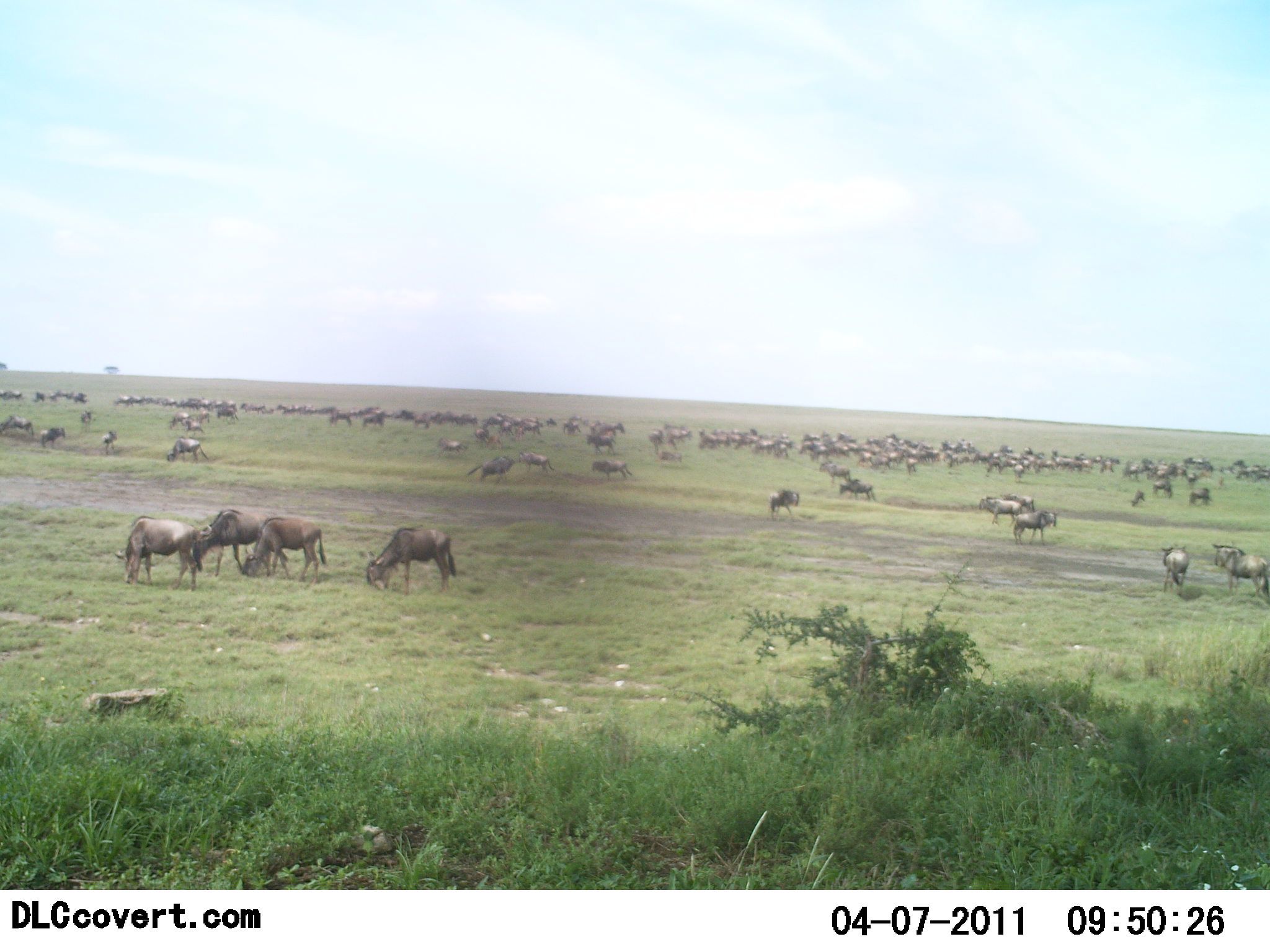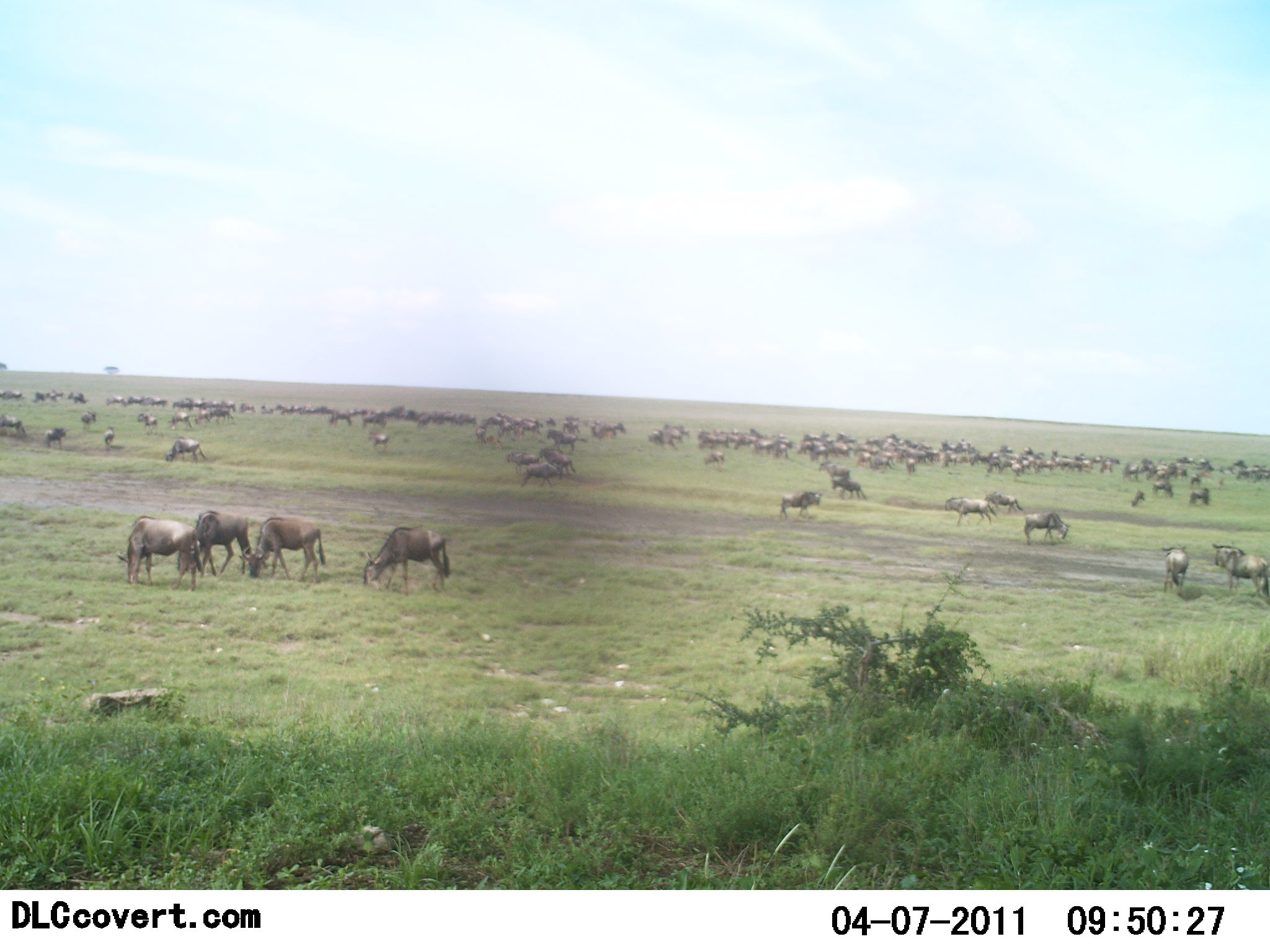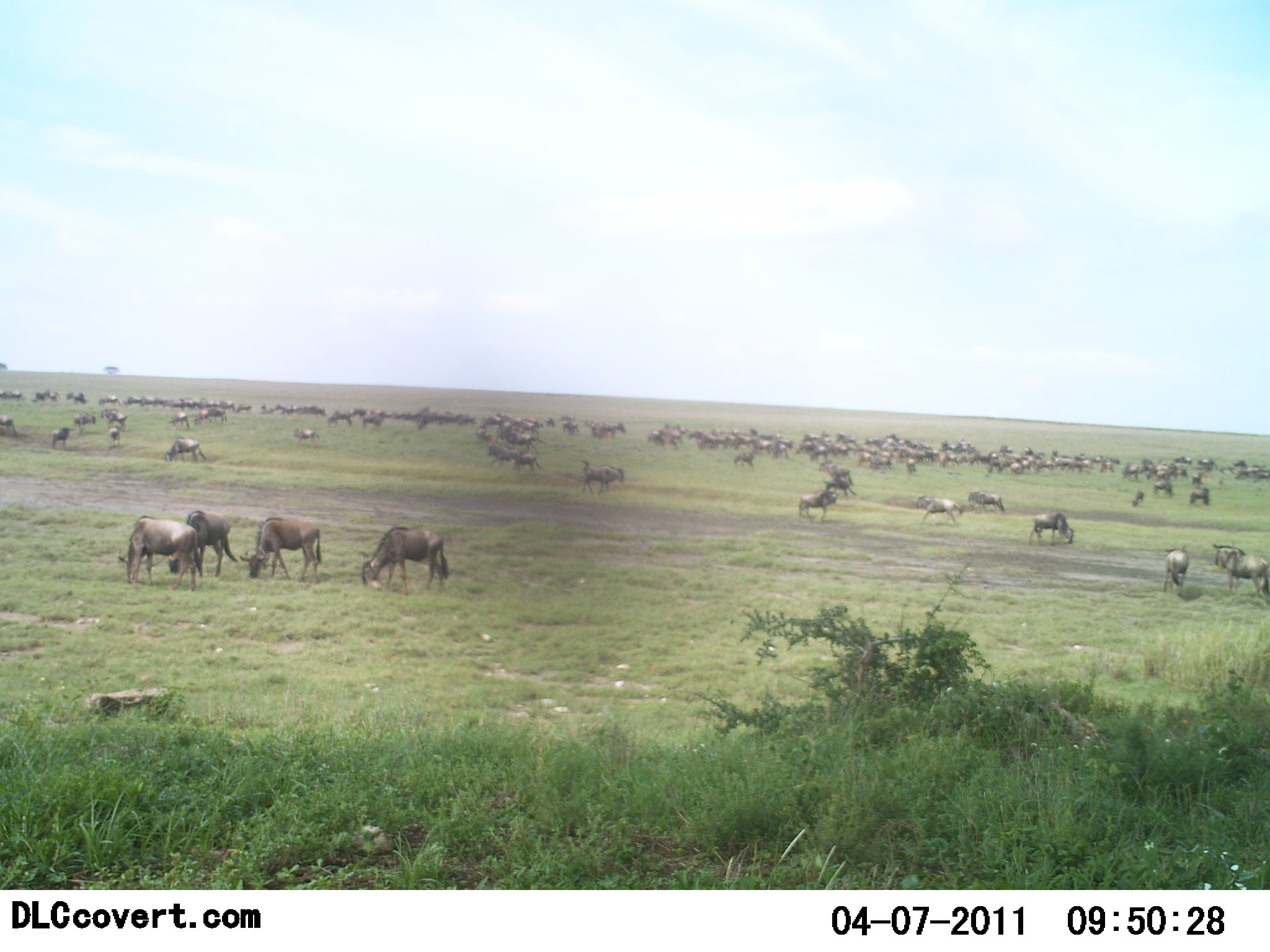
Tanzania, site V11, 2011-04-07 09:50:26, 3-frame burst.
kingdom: Animalia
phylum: Chordata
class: Mammalia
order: Artiodactyla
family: Bovidae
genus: Connochaetes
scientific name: Connochaetes taurinus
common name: blue wildebeest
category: wildebeest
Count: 51+.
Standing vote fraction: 60%.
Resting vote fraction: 0%.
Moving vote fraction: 70%.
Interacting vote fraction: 10%.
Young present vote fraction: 0%.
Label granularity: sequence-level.